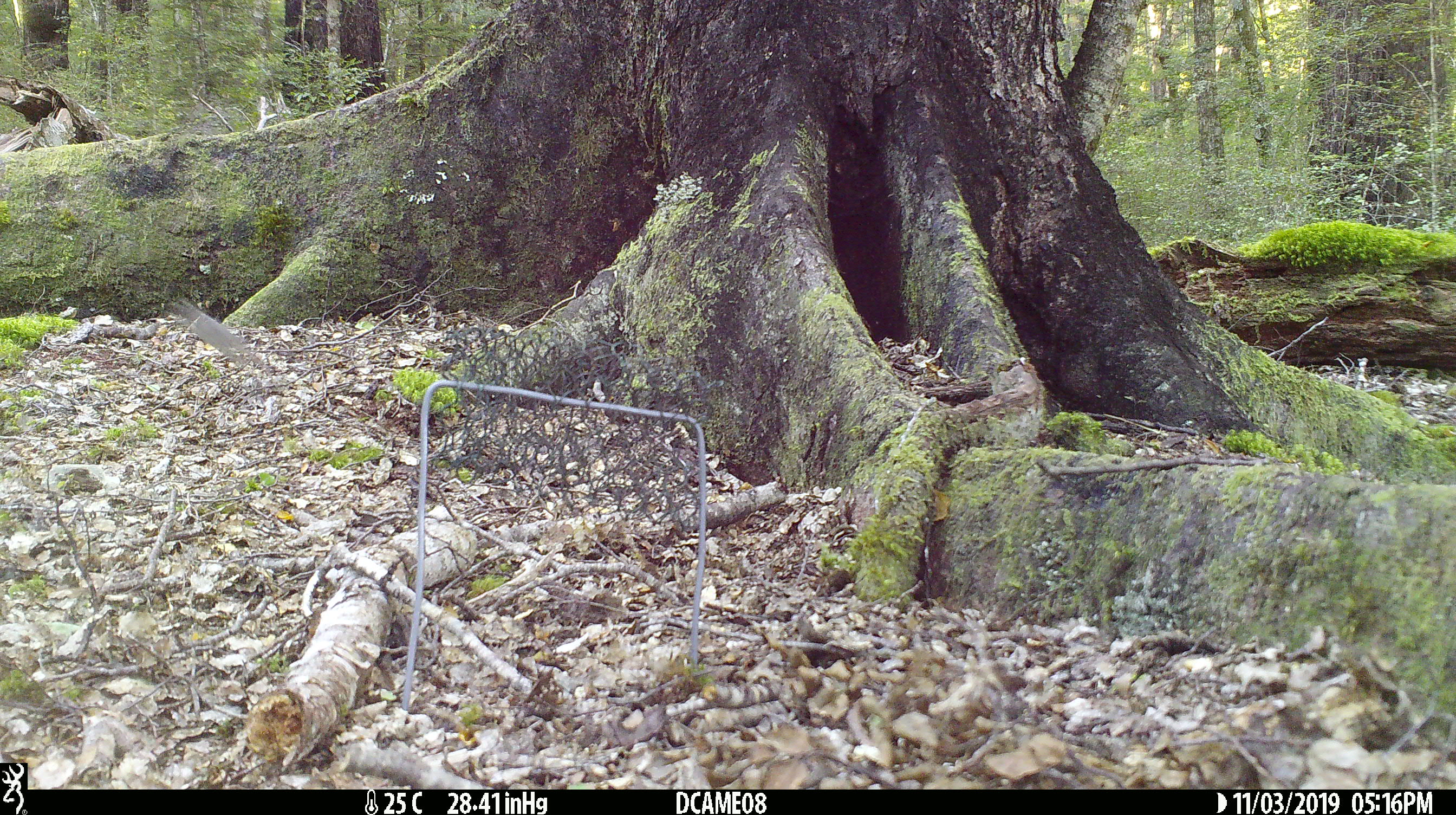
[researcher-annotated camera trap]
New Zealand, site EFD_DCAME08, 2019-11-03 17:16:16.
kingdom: Animalia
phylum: Chordata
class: Mammalia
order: Rodentia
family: Muridae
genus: Mus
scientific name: Mus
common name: mouse